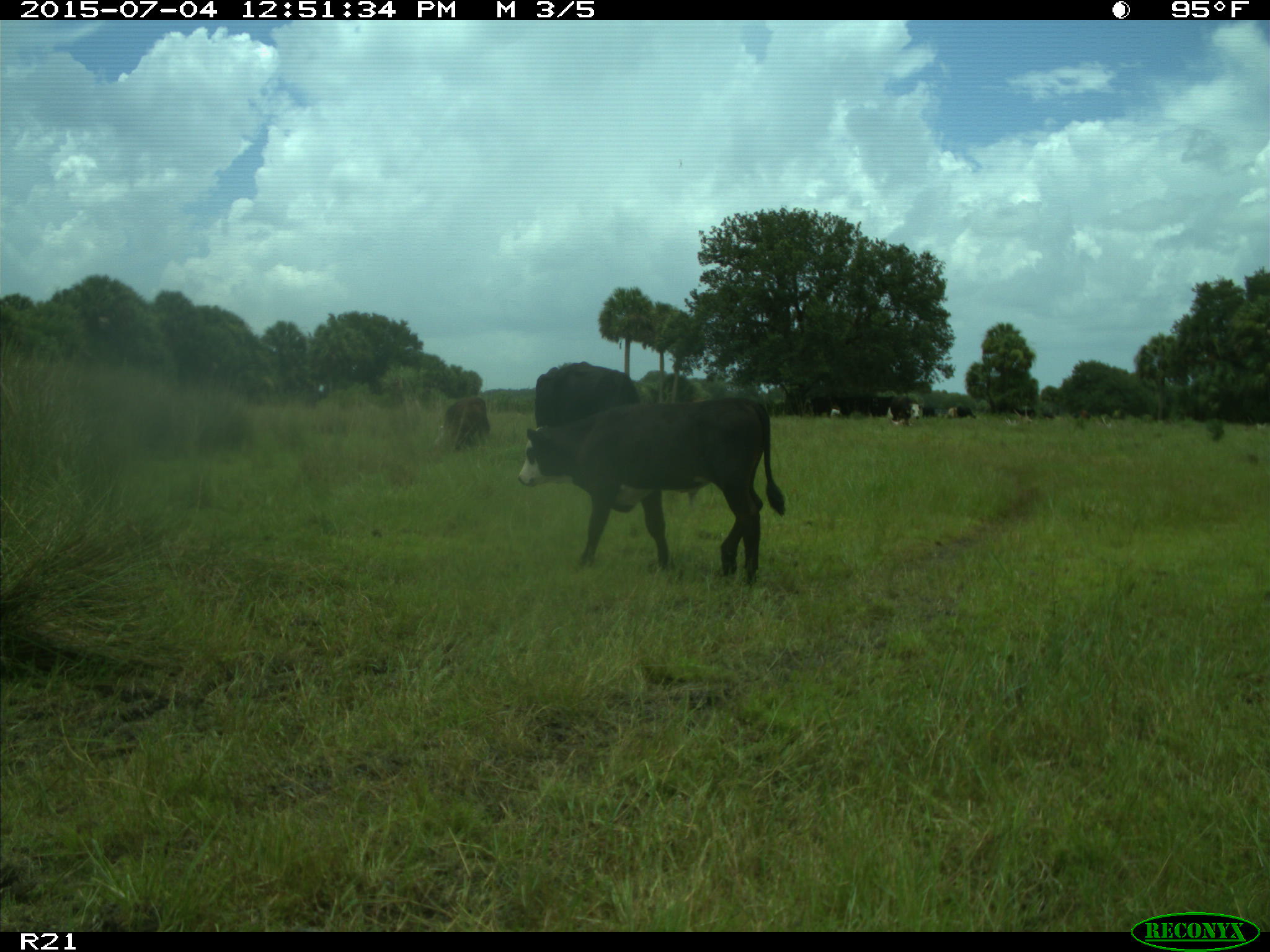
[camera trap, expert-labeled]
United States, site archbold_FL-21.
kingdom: Animalia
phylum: Chordata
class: Mammalia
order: Artiodactyla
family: Bovidae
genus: Bos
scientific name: Bos taurus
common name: domestic cow